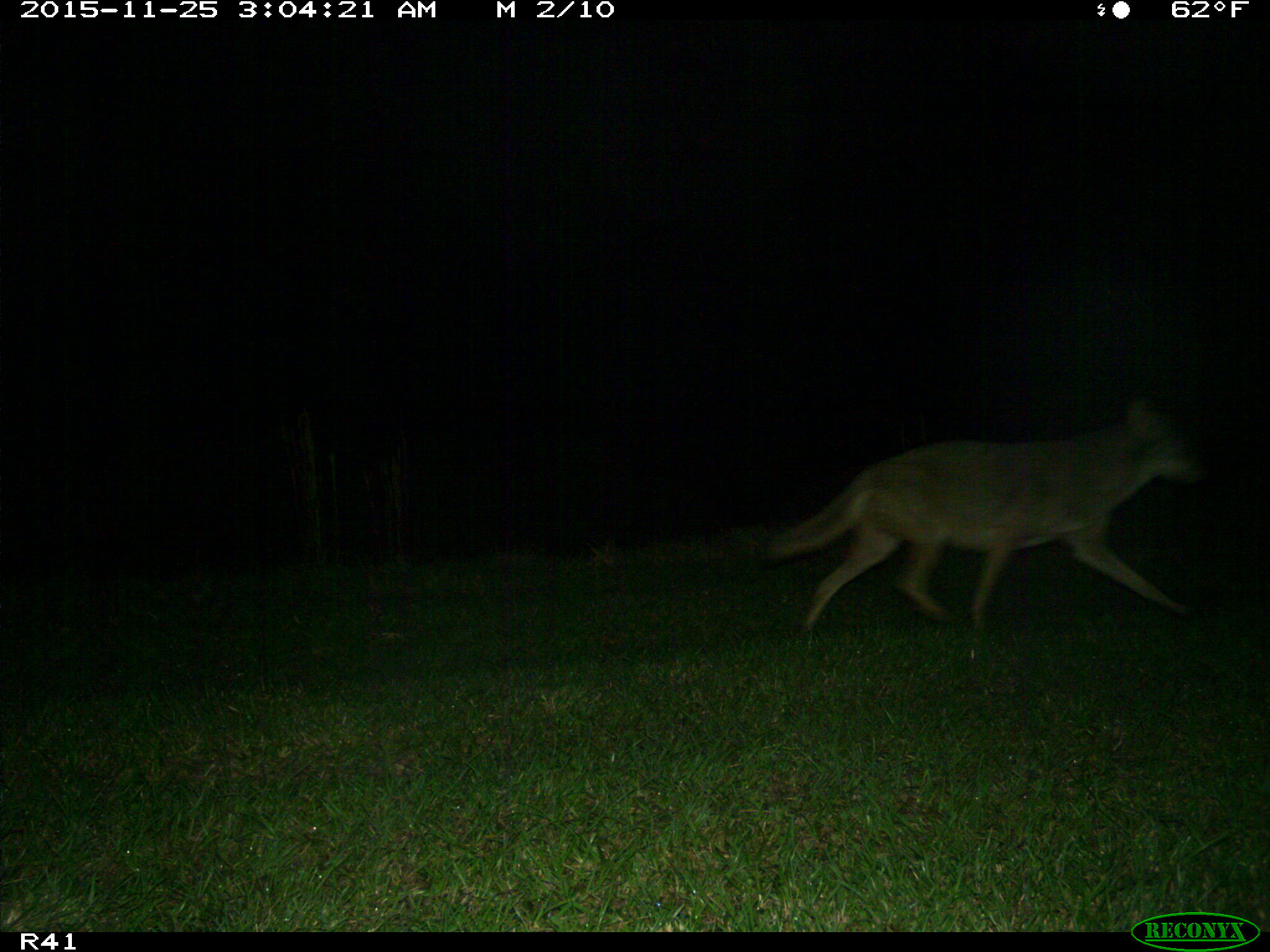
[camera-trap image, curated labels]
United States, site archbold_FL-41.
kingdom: Animalia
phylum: Chordata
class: Mammalia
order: Carnivora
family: Canidae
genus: Canis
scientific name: Canis latrans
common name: coyote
Canis latrans (coyote).